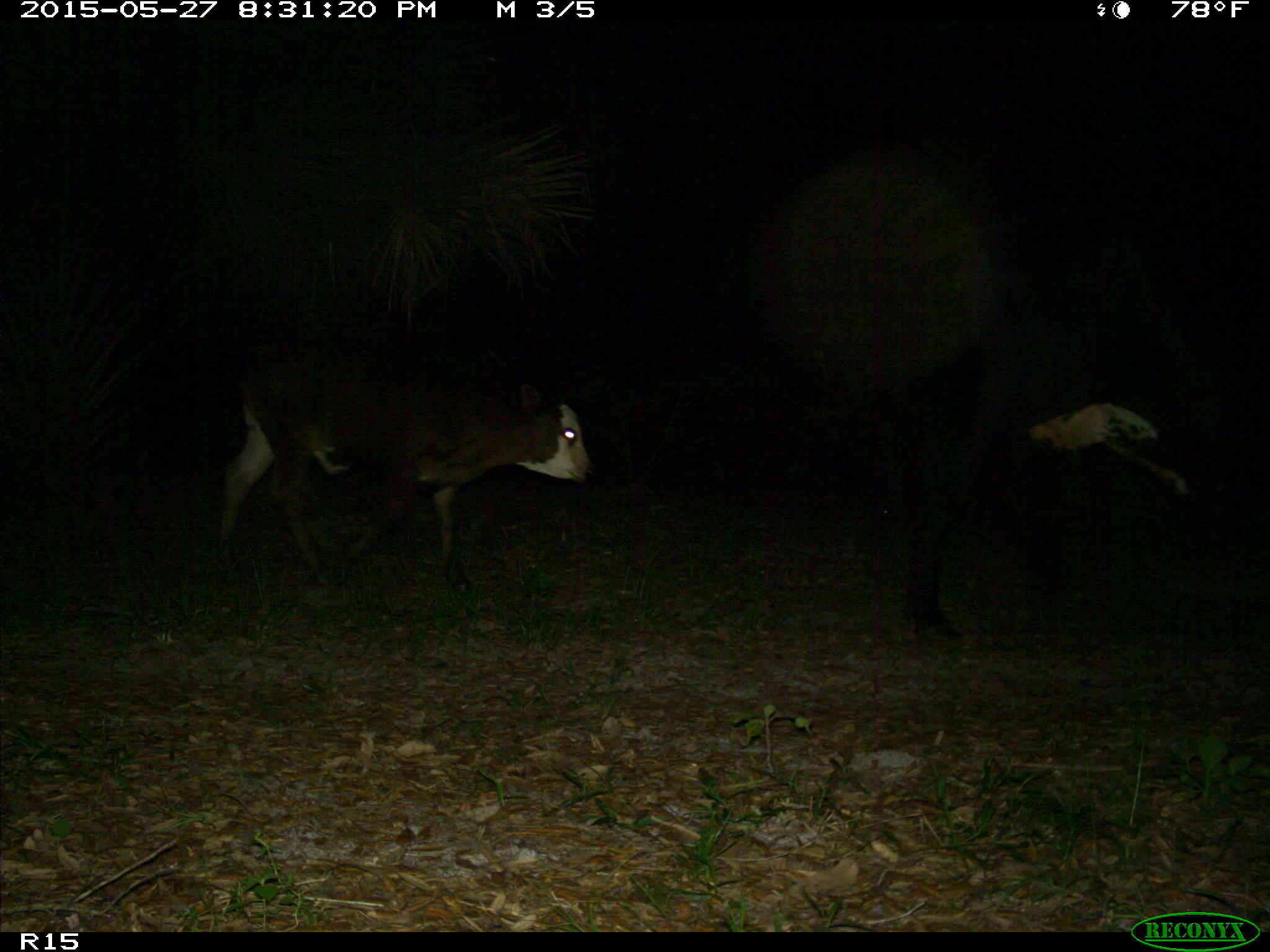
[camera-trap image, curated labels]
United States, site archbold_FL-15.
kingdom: Animalia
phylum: Chordata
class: Mammalia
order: Artiodactyla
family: Bovidae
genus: Bos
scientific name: Bos taurus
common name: domestic cow